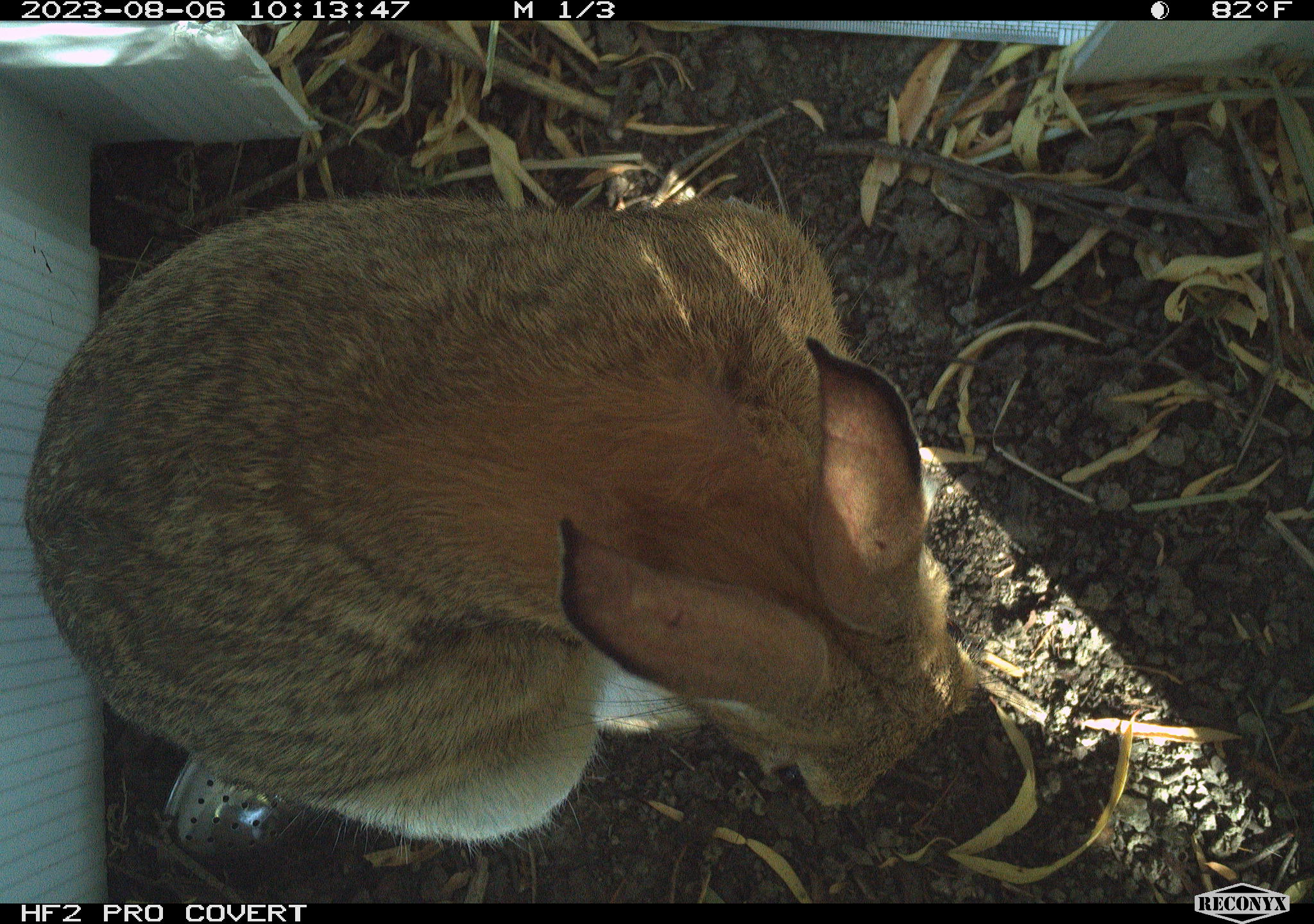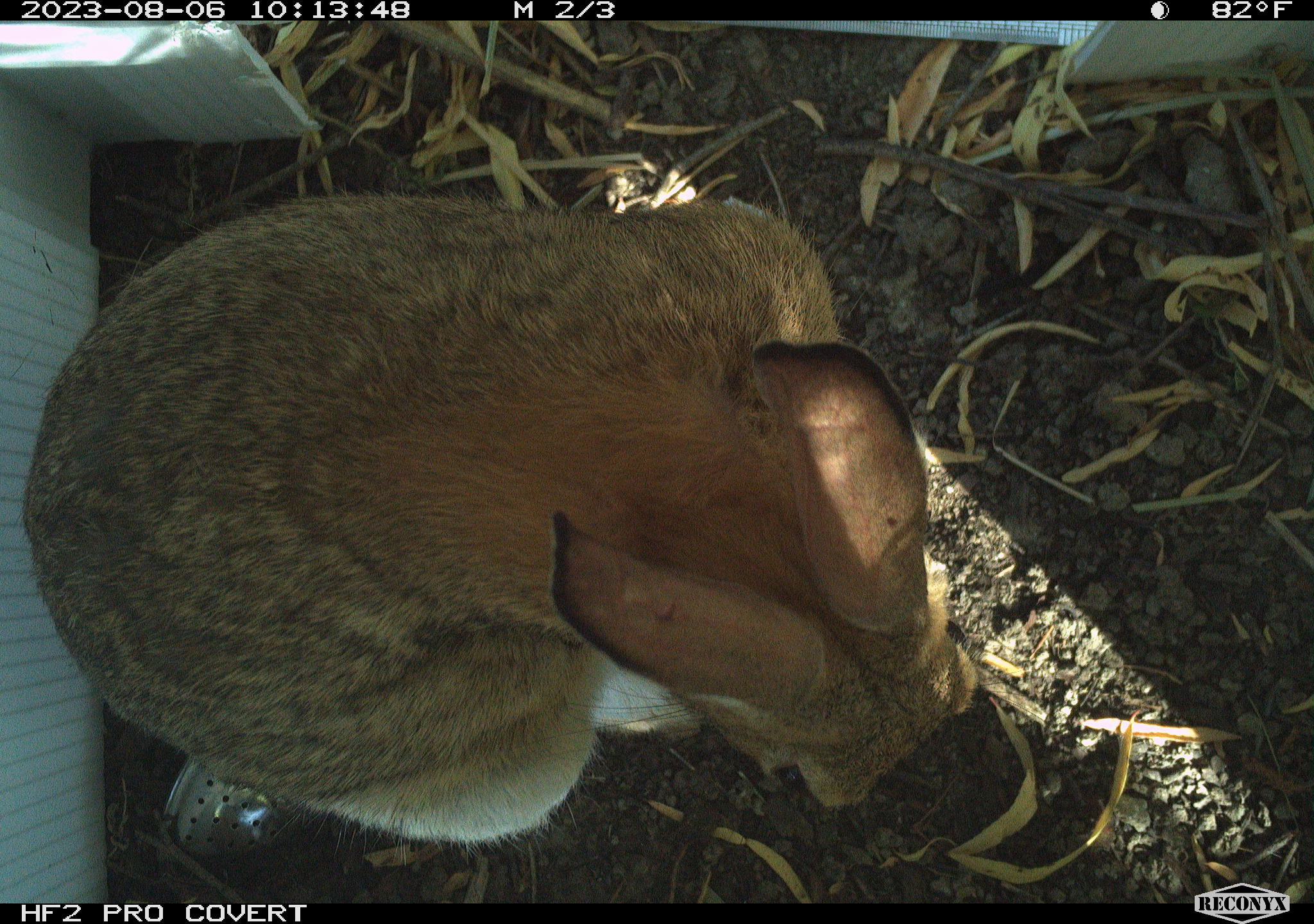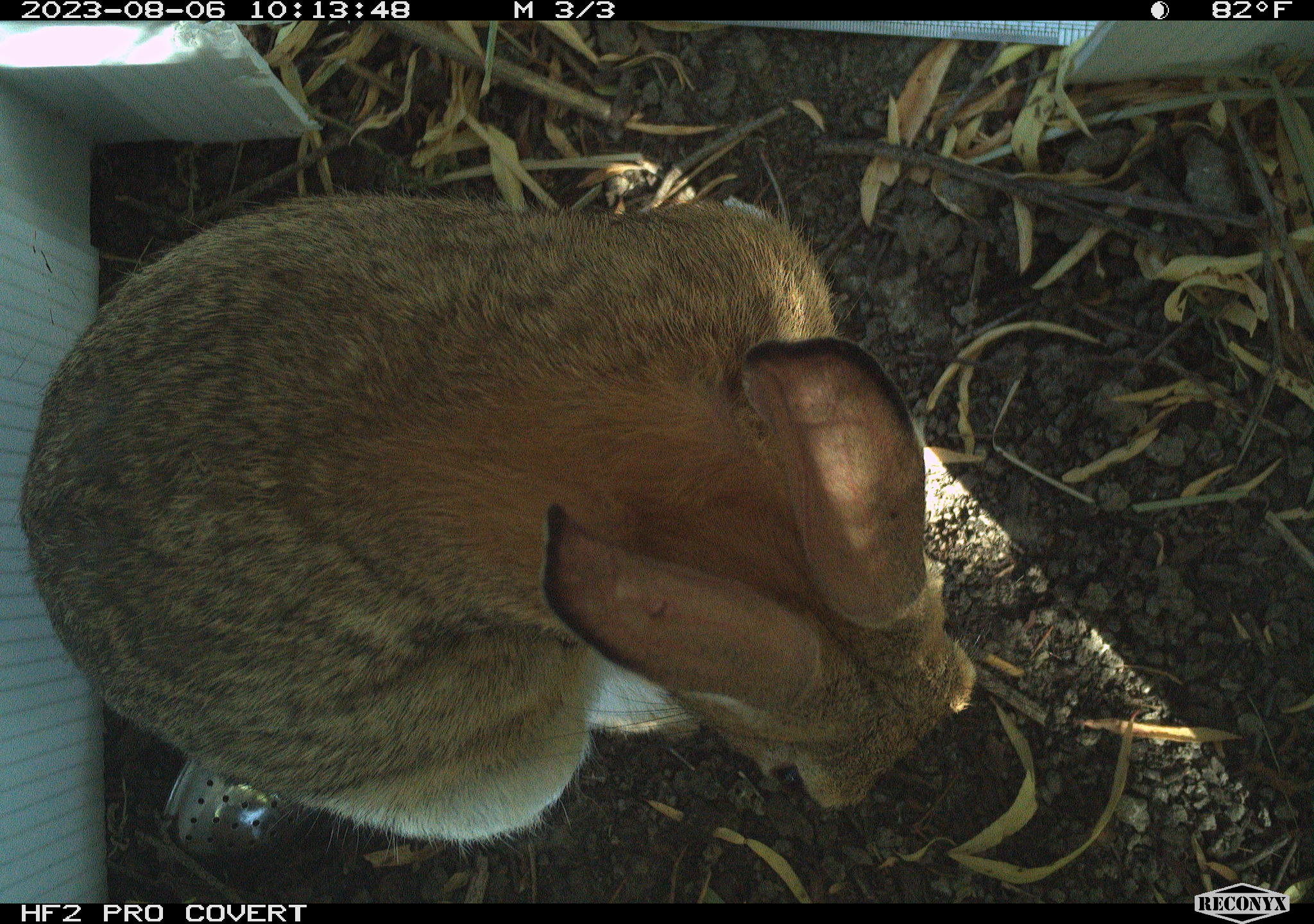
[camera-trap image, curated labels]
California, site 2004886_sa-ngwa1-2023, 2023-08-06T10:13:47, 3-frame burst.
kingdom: Animalia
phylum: Chordata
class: Mammalia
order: Lagomorpha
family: Leporidae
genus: Sylvilagus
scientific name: Sylvilagus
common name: cottontail rabbits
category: sylvilagus species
Sylvilagus species (cottontail rabbits) (Sylvilagus).